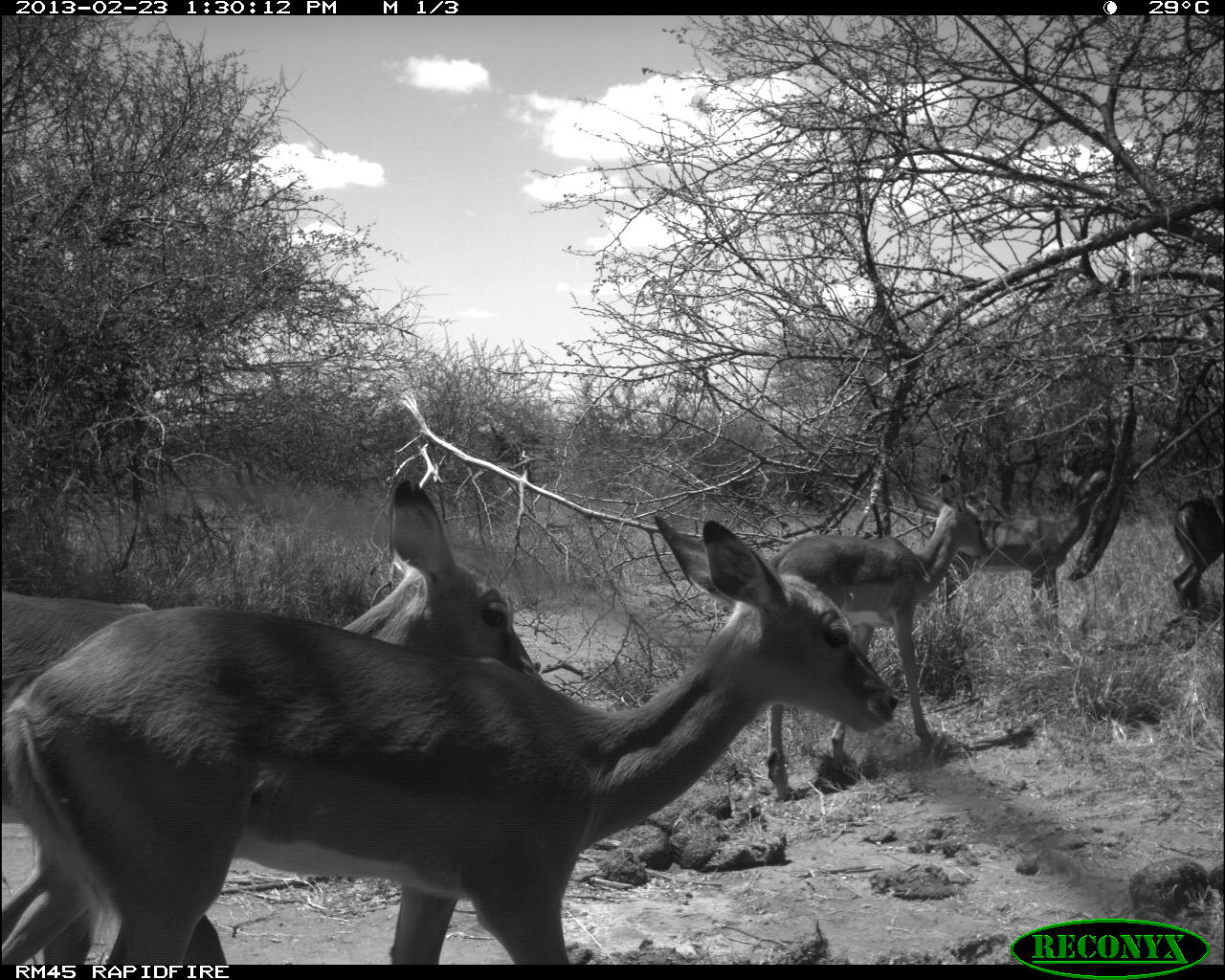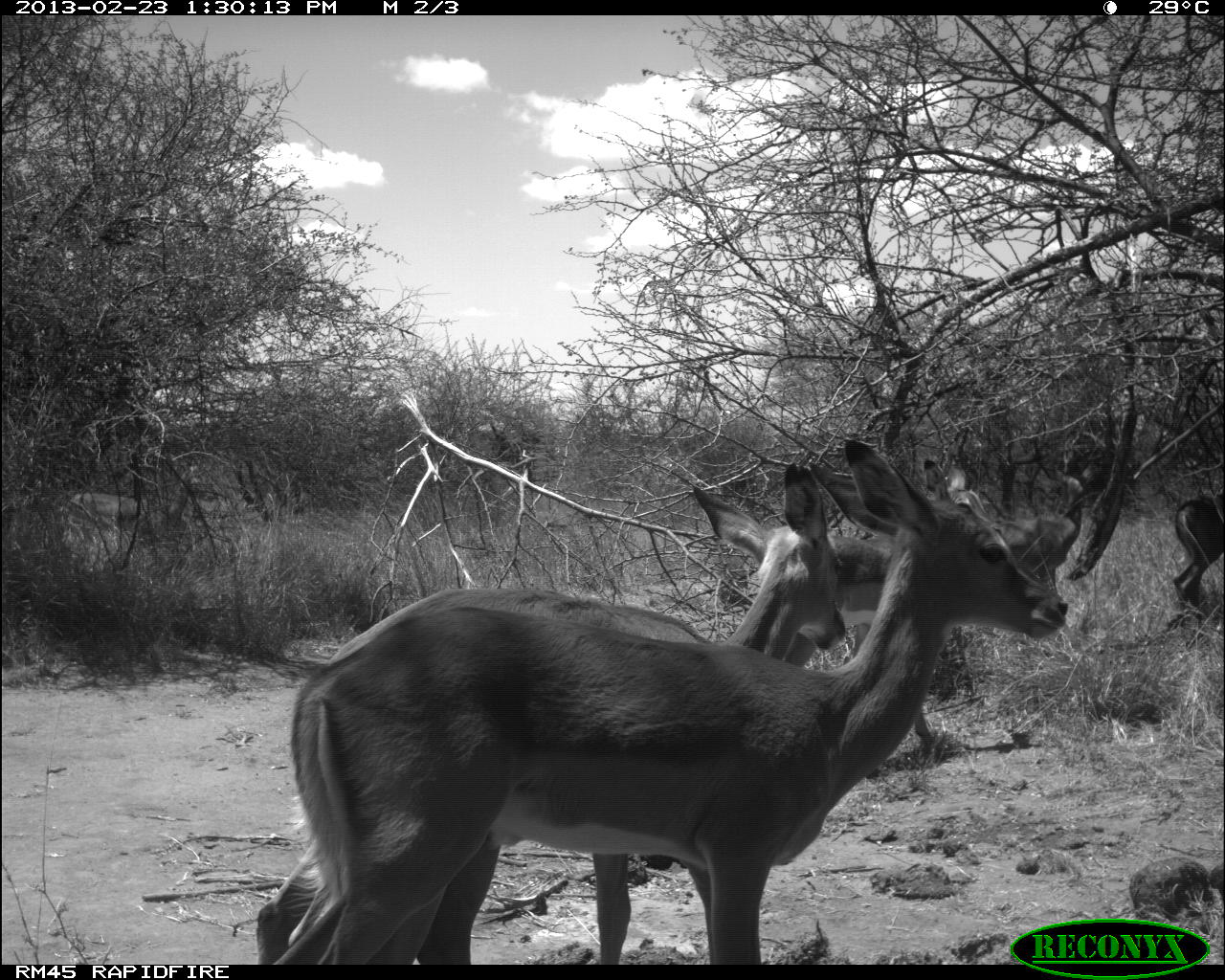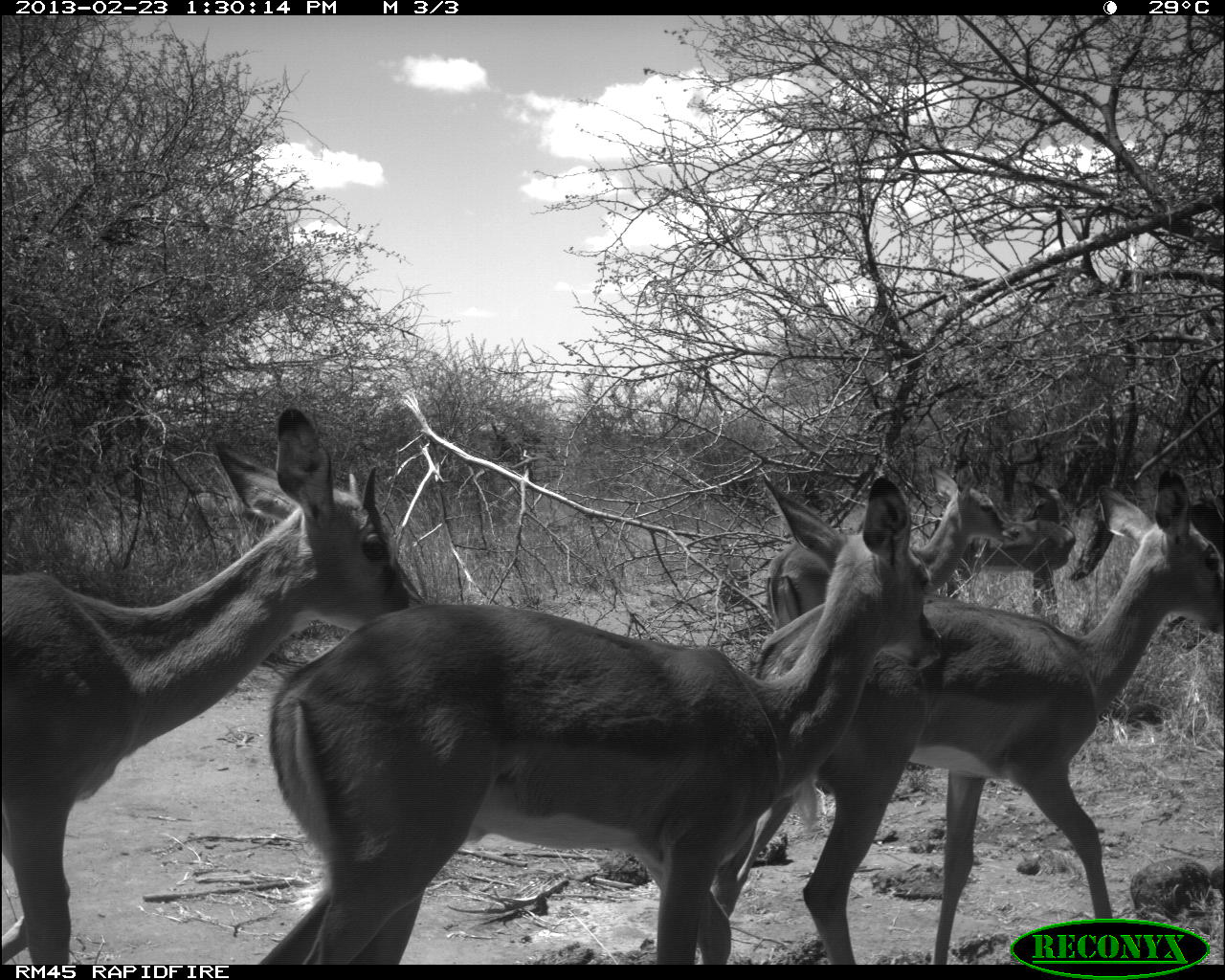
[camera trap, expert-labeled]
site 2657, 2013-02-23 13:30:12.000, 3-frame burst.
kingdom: Animalia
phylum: Chordata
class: Mammalia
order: Artiodactyla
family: Bovidae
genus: Aepyceros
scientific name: Aepyceros melampus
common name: impala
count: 5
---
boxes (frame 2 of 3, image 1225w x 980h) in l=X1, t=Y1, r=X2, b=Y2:
aepyceros melampus: l=273, t=434, r=1069, b=964; l=247, t=446, r=870, b=963; l=765, t=458, r=1002, b=749; l=980, t=458, r=1104, b=597; l=1167, t=481, r=1225, b=614; l=62, t=480, r=153, b=552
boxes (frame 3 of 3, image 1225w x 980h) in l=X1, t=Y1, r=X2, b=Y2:
aepyceros melampus: l=253, t=466, r=938, b=965; l=744, t=468, r=1223, b=965; l=0, t=409, r=425, b=965; l=764, t=469, r=1012, b=635; l=939, t=476, r=1075, b=617